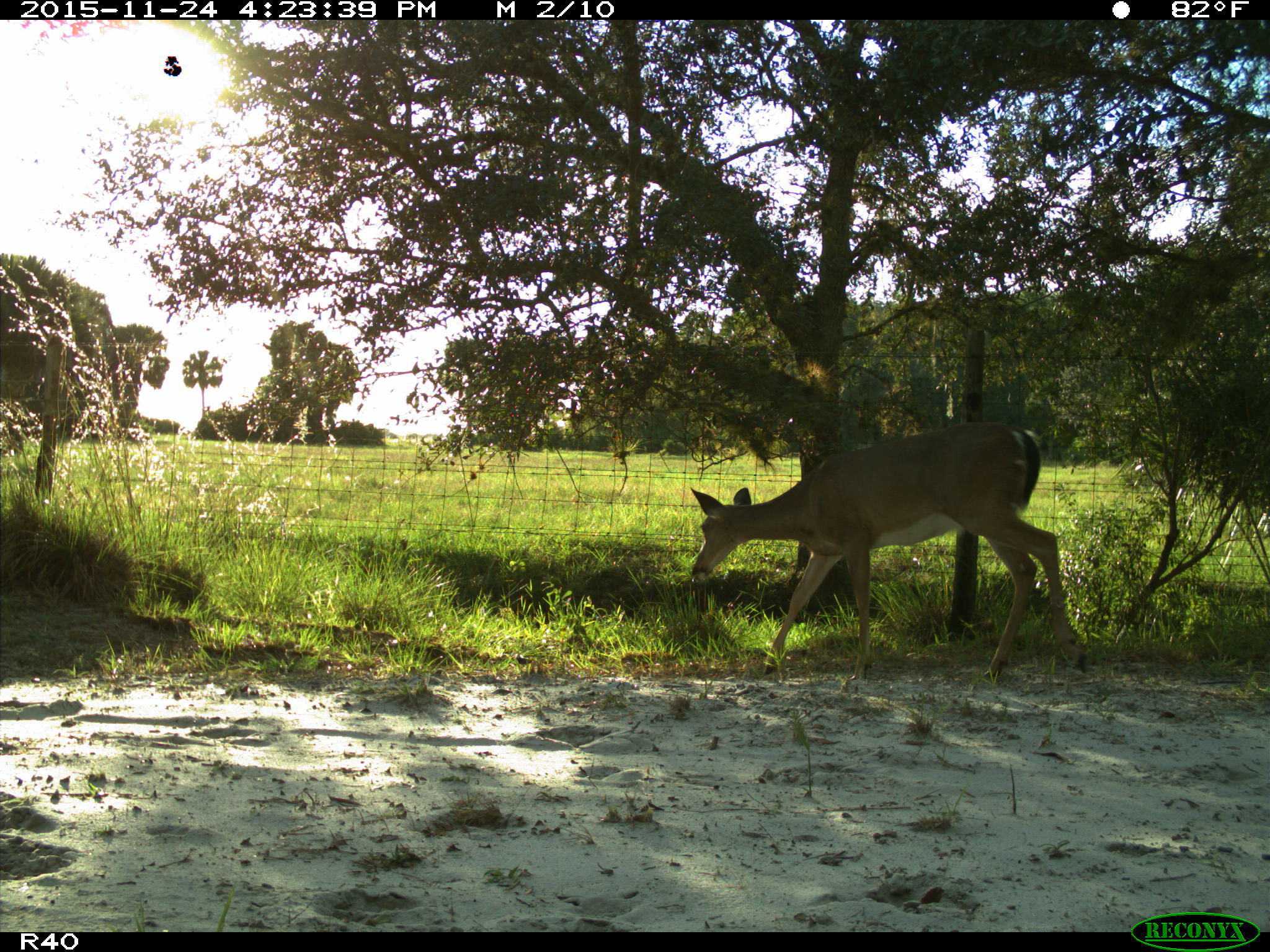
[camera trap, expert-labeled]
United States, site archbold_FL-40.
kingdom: Animalia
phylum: Chordata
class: Mammalia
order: Artiodactyla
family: Cervidae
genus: Odocoileus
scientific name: Odocoileus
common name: deer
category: unidentified deer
Unidentified deer (deer) (Odocoileus).